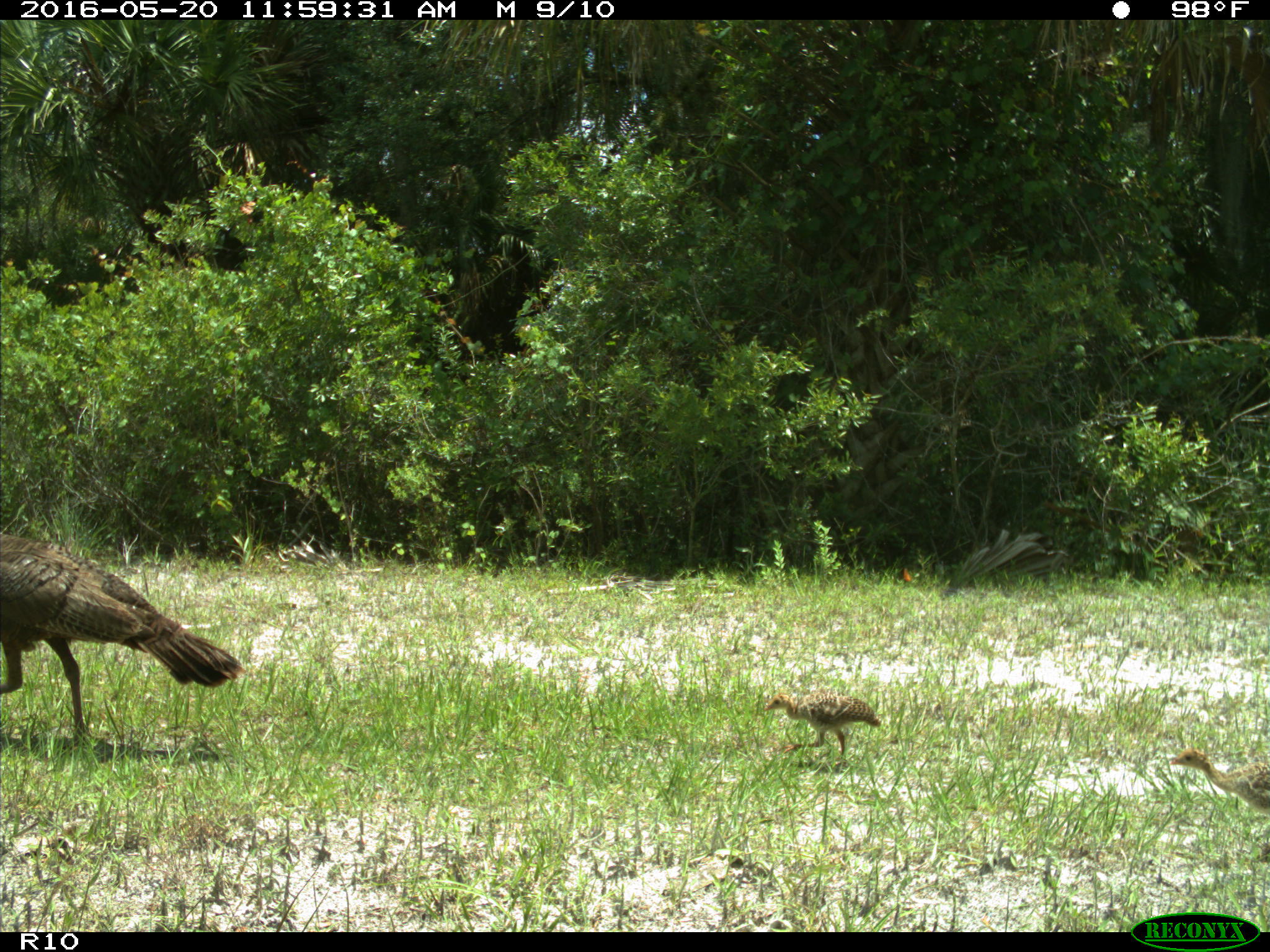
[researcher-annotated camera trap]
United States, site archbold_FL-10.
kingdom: Animalia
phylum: Chordata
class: Aves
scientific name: Aves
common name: birds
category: unidentified bird